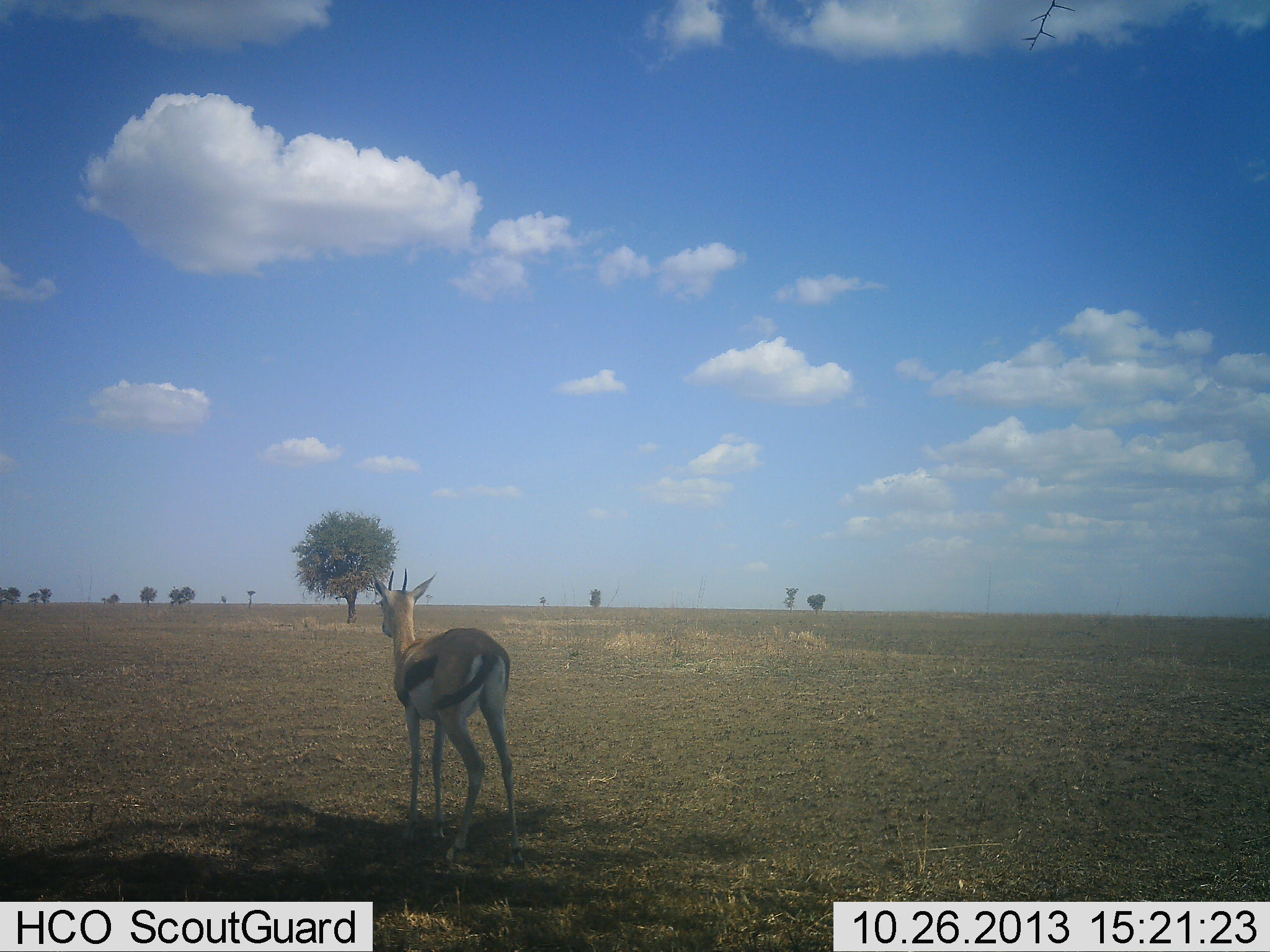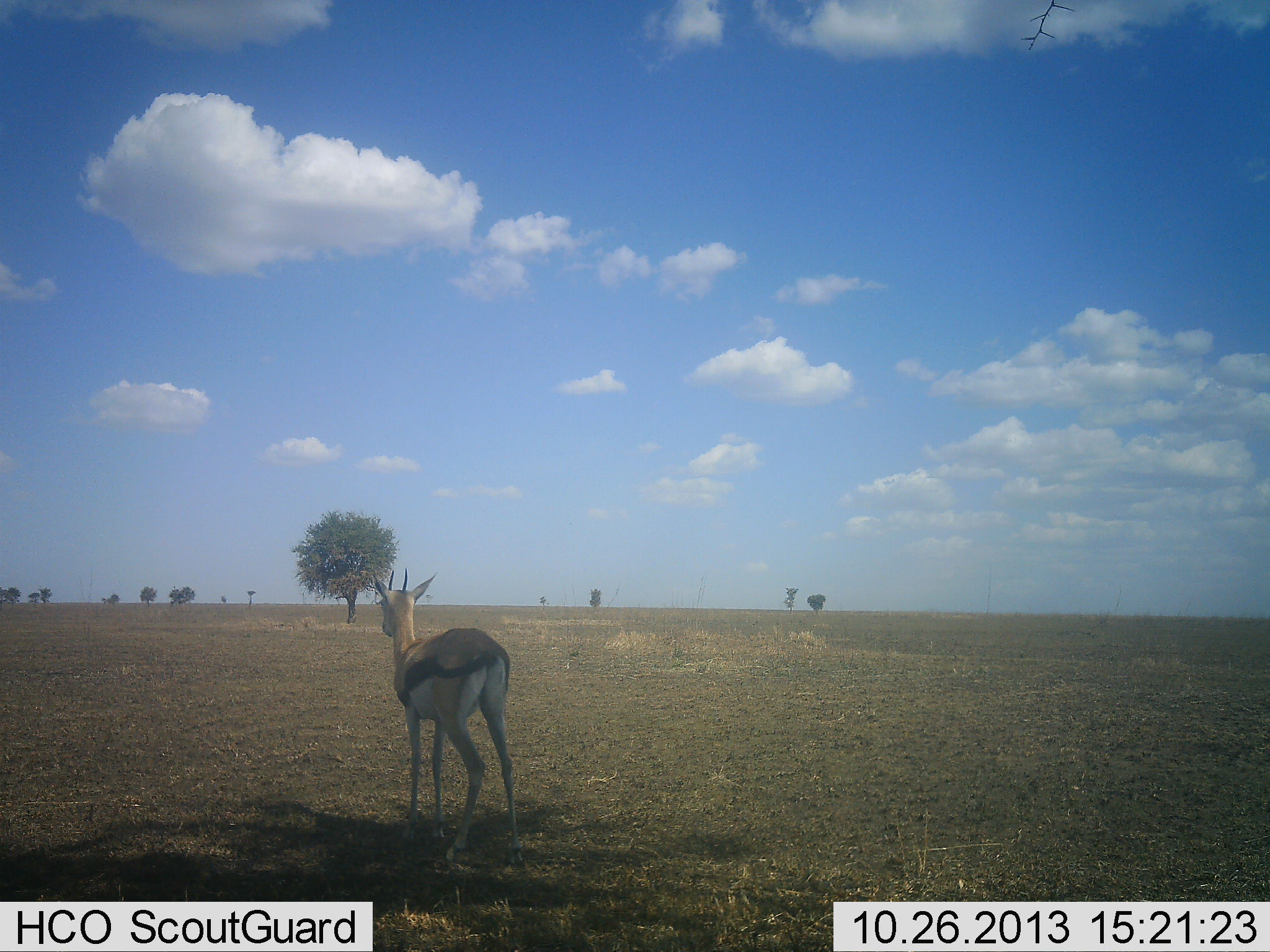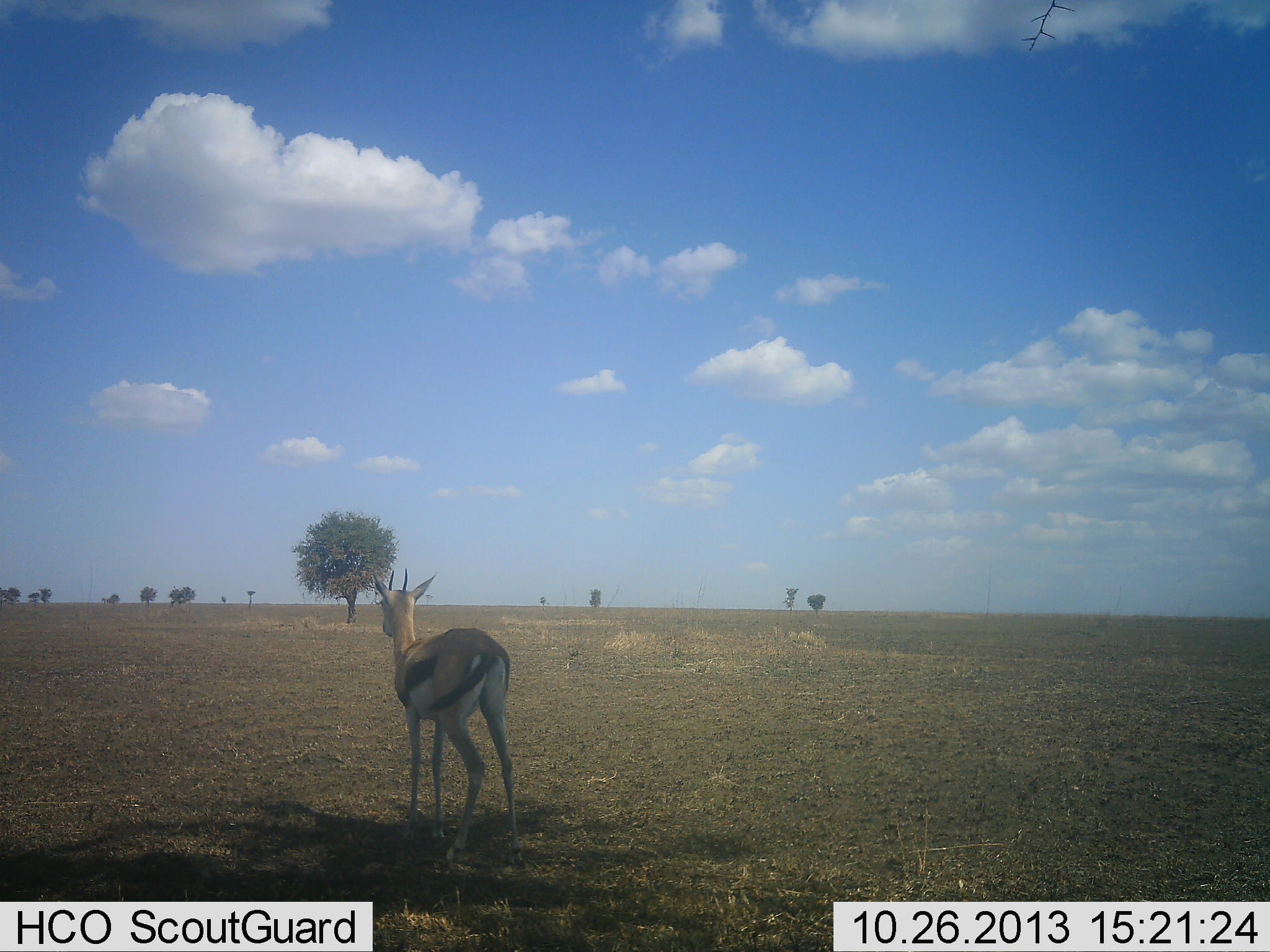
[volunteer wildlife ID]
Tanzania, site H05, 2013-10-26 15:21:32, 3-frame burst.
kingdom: Animalia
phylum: Chordata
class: Mammalia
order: Artiodactyla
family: Bovidae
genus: Eudorcas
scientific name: Eudorcas thomsonii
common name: thomson's gazelle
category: gazellethomsons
Gazellethomsons (thomson's gazelle) (Eudorcas thomsonii), count 1. Behavior (volunteer vote fractions): standing 100%, resting 0%, moving 0%, interacting 0%. Young present (vote fraction): 0%. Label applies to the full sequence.